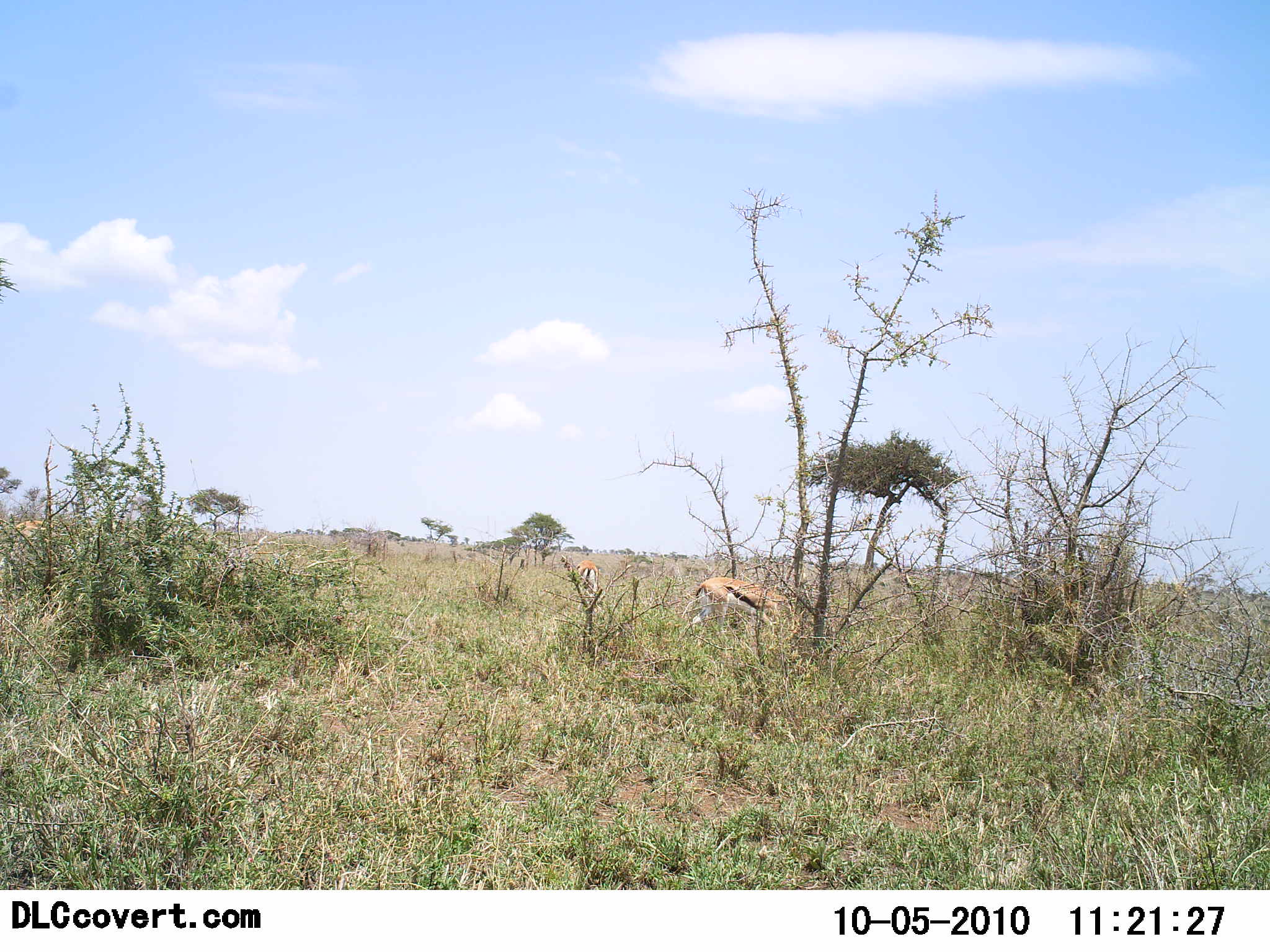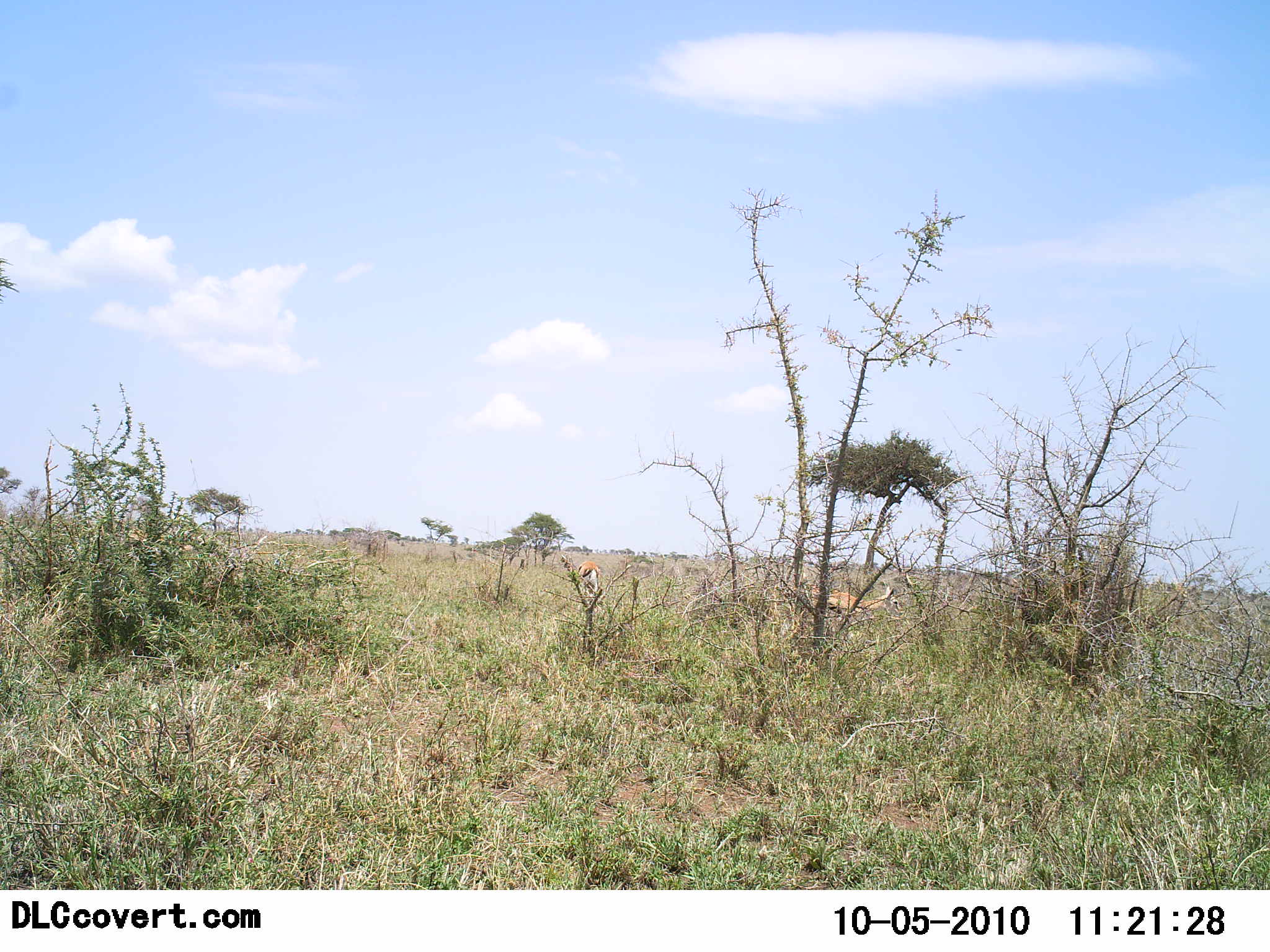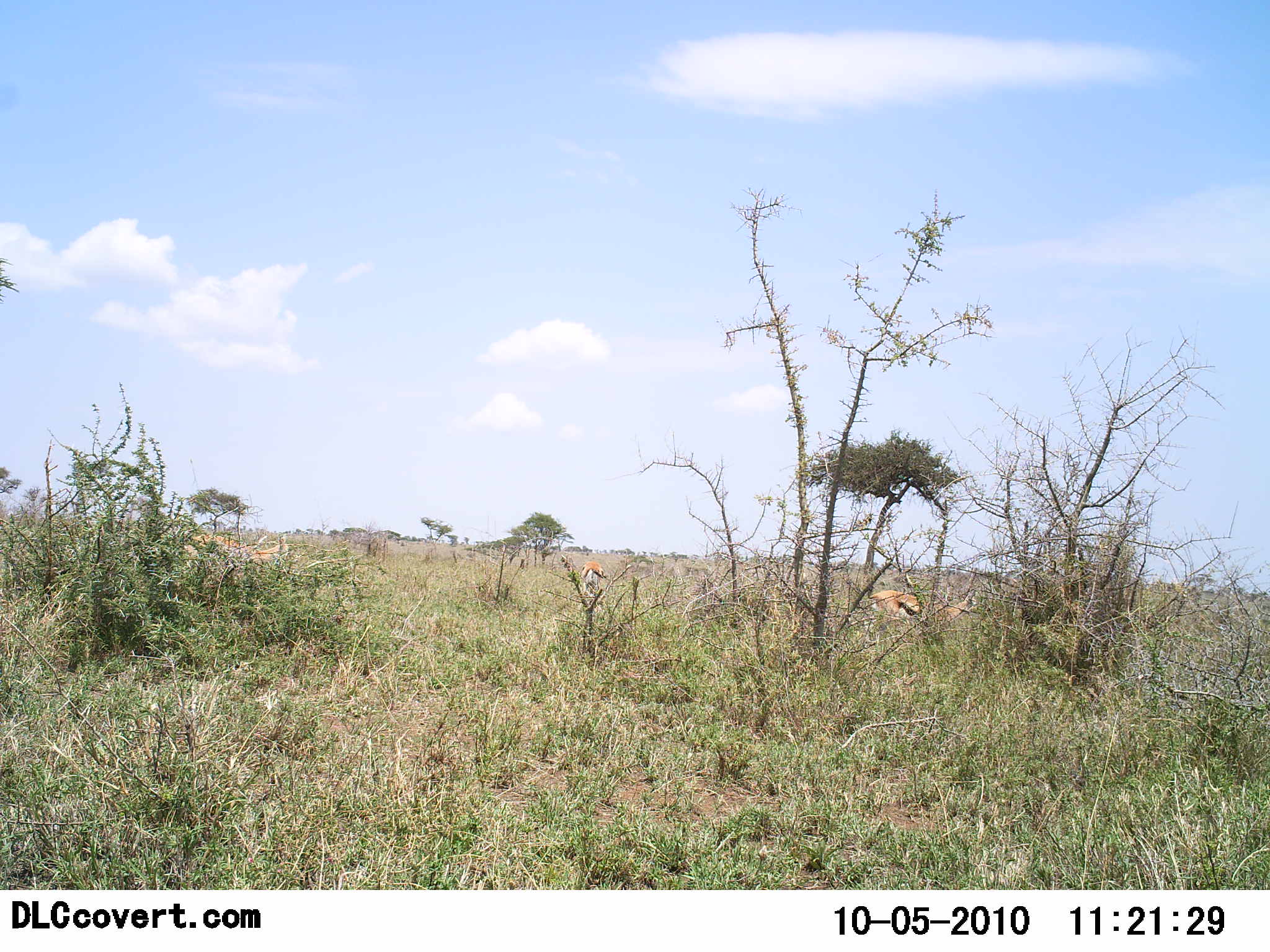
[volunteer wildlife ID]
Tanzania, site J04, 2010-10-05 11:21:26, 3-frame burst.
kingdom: Animalia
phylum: Chordata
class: Mammalia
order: Artiodactyla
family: Bovidae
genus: Eudorcas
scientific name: Eudorcas thomsonii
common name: thomson's gazelle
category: gazellethomsons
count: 3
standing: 47%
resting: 0%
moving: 100%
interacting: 0%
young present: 0%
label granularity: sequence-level